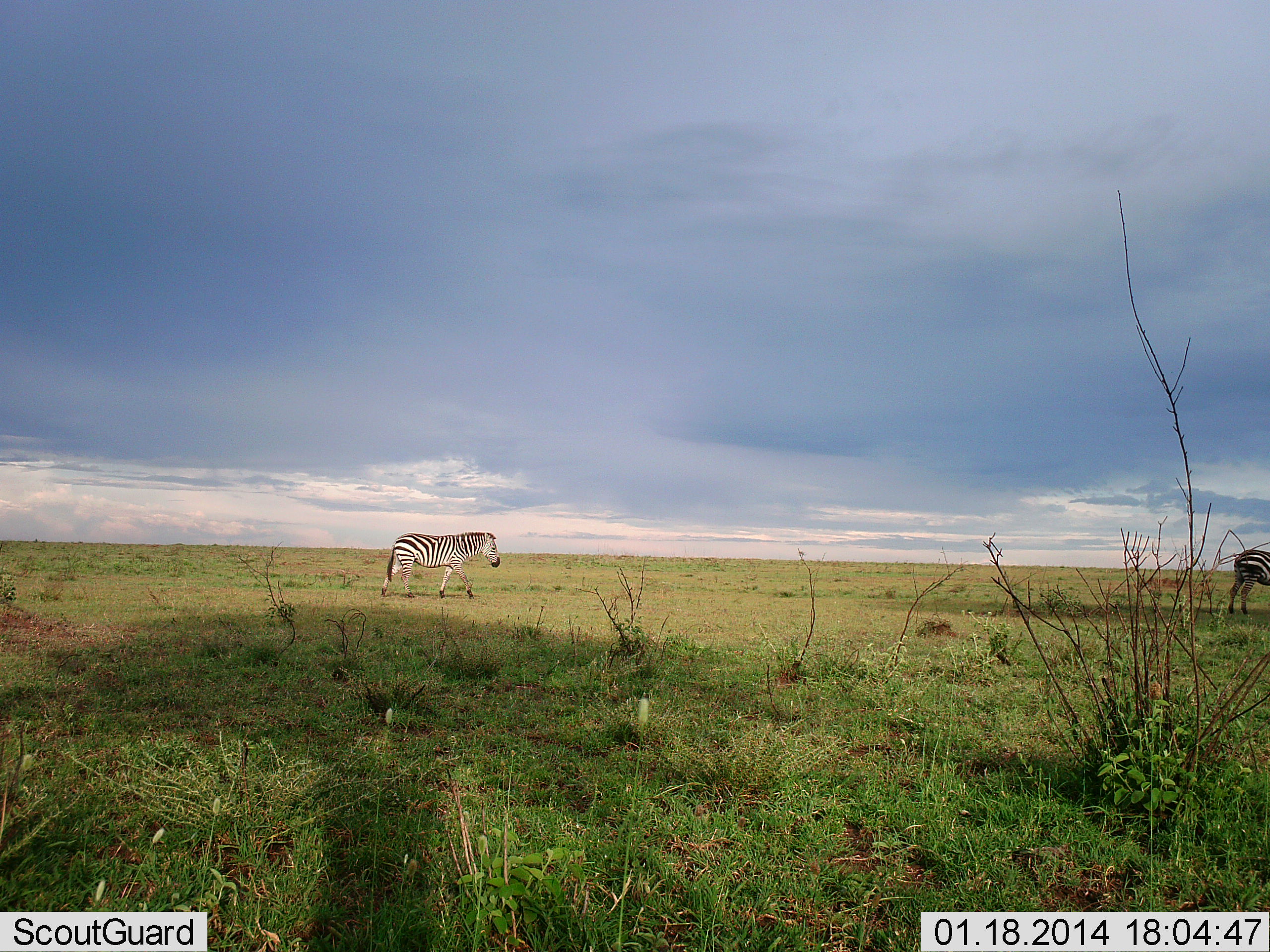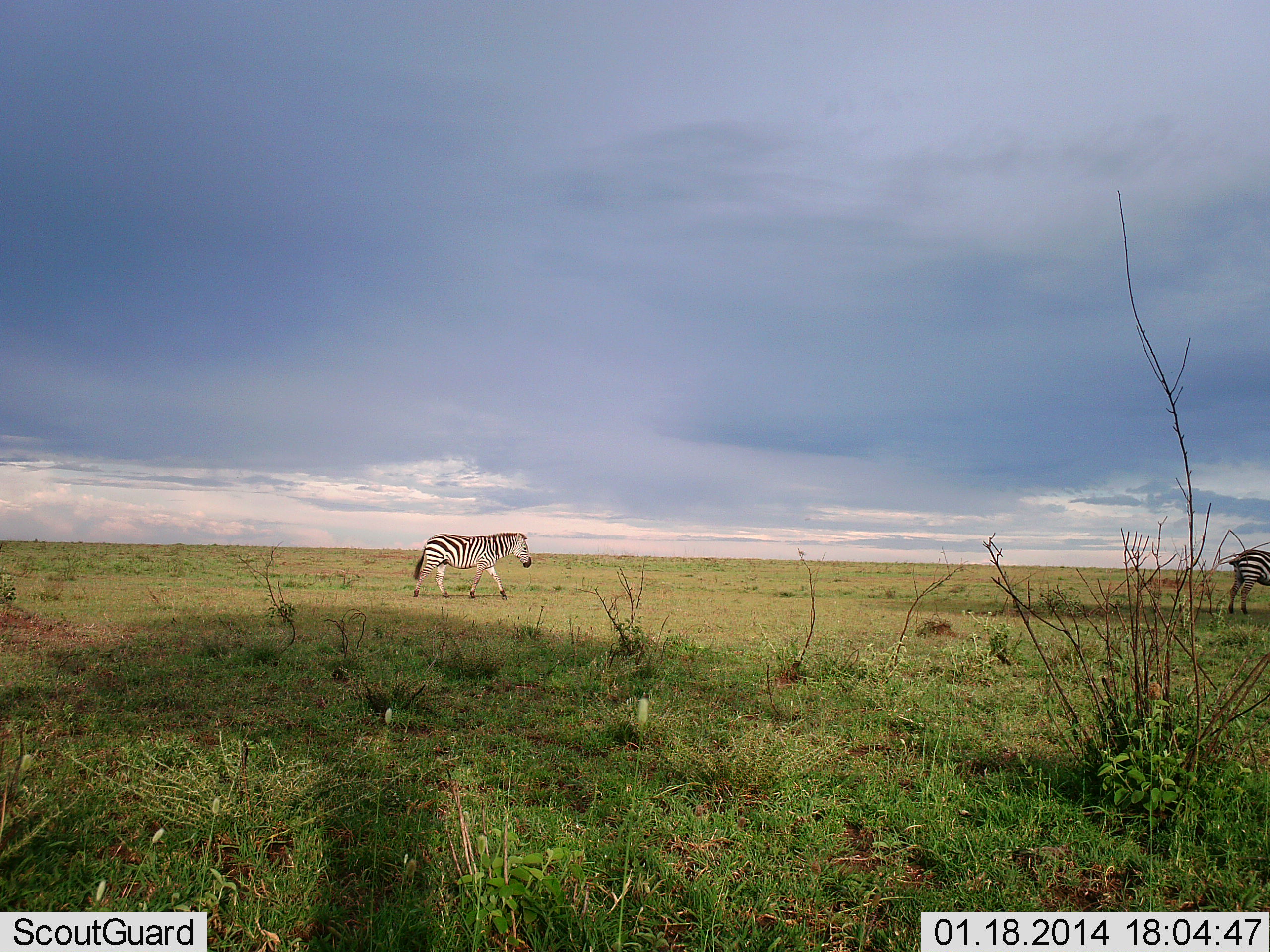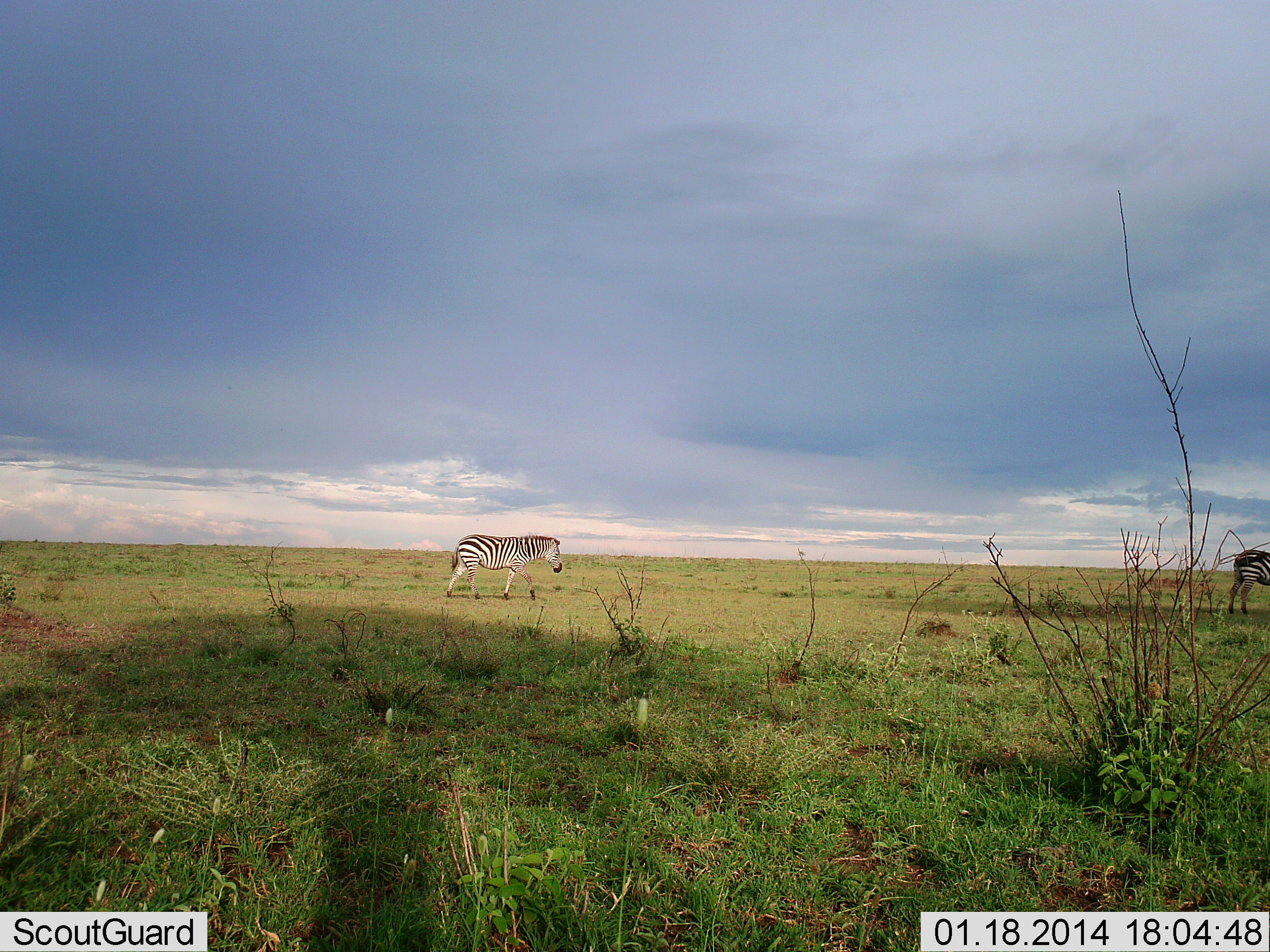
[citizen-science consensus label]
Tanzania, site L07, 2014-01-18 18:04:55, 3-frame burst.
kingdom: Animalia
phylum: Chordata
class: Mammalia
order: Perissodactyla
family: Equidae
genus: Equus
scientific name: Equus quagga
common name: plains zebra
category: zebra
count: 2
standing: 57%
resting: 0%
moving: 91%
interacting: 0%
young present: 0%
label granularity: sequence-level